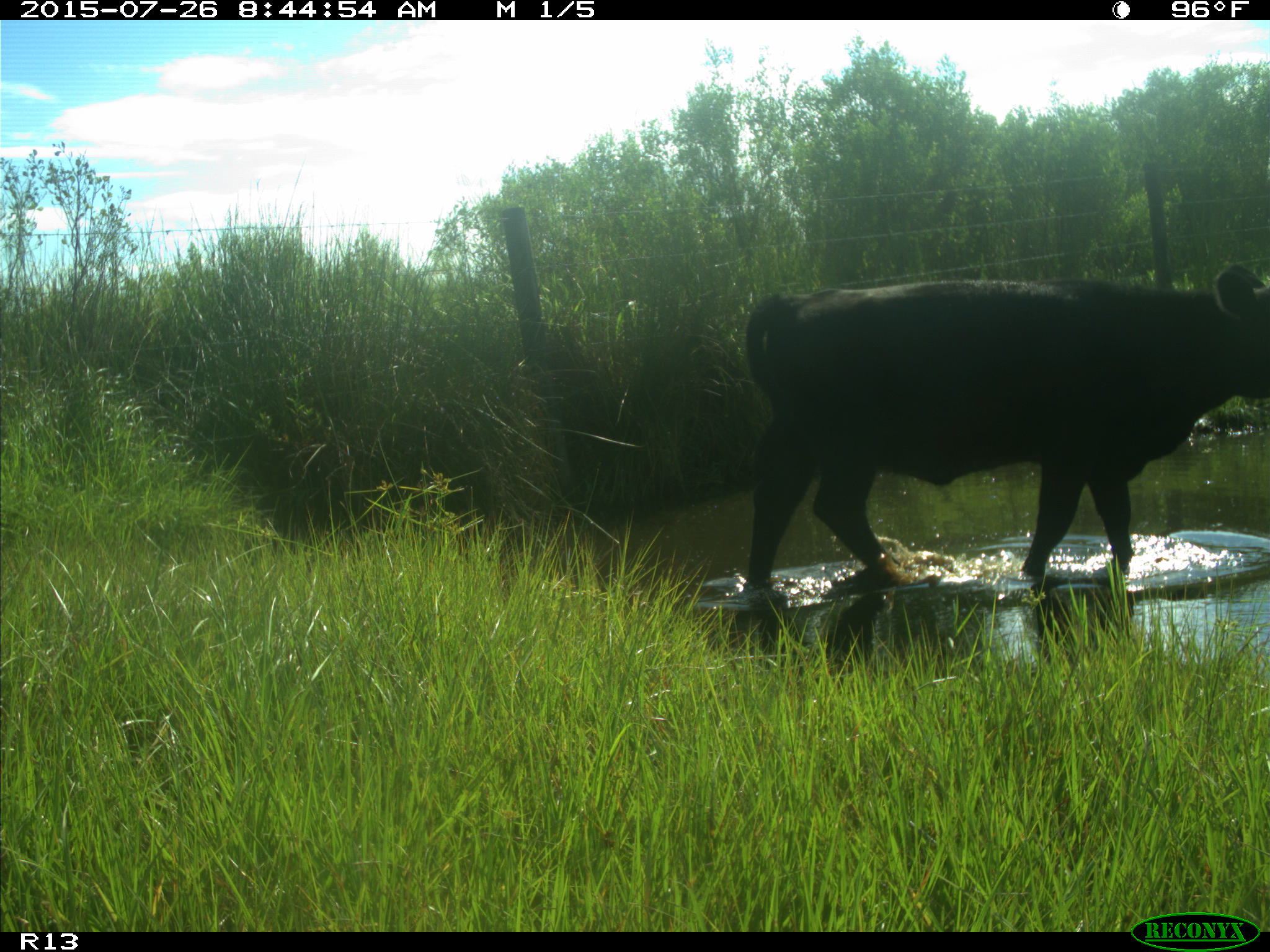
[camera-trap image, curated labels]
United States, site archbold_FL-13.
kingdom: Animalia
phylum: Chordata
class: Mammalia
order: Artiodactyla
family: Bovidae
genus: Bos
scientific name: Bos taurus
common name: domestic cow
Bos taurus (domestic cow).